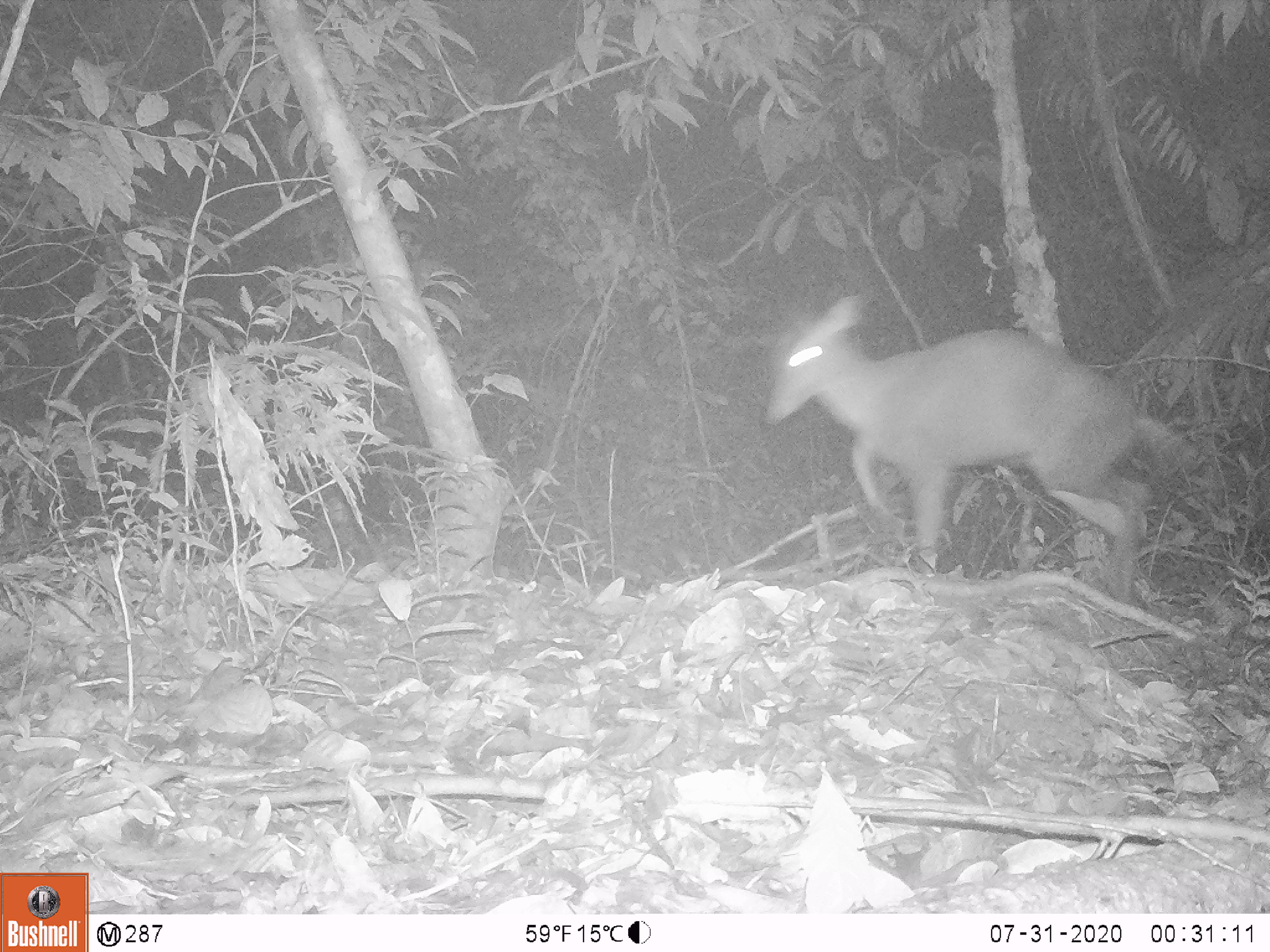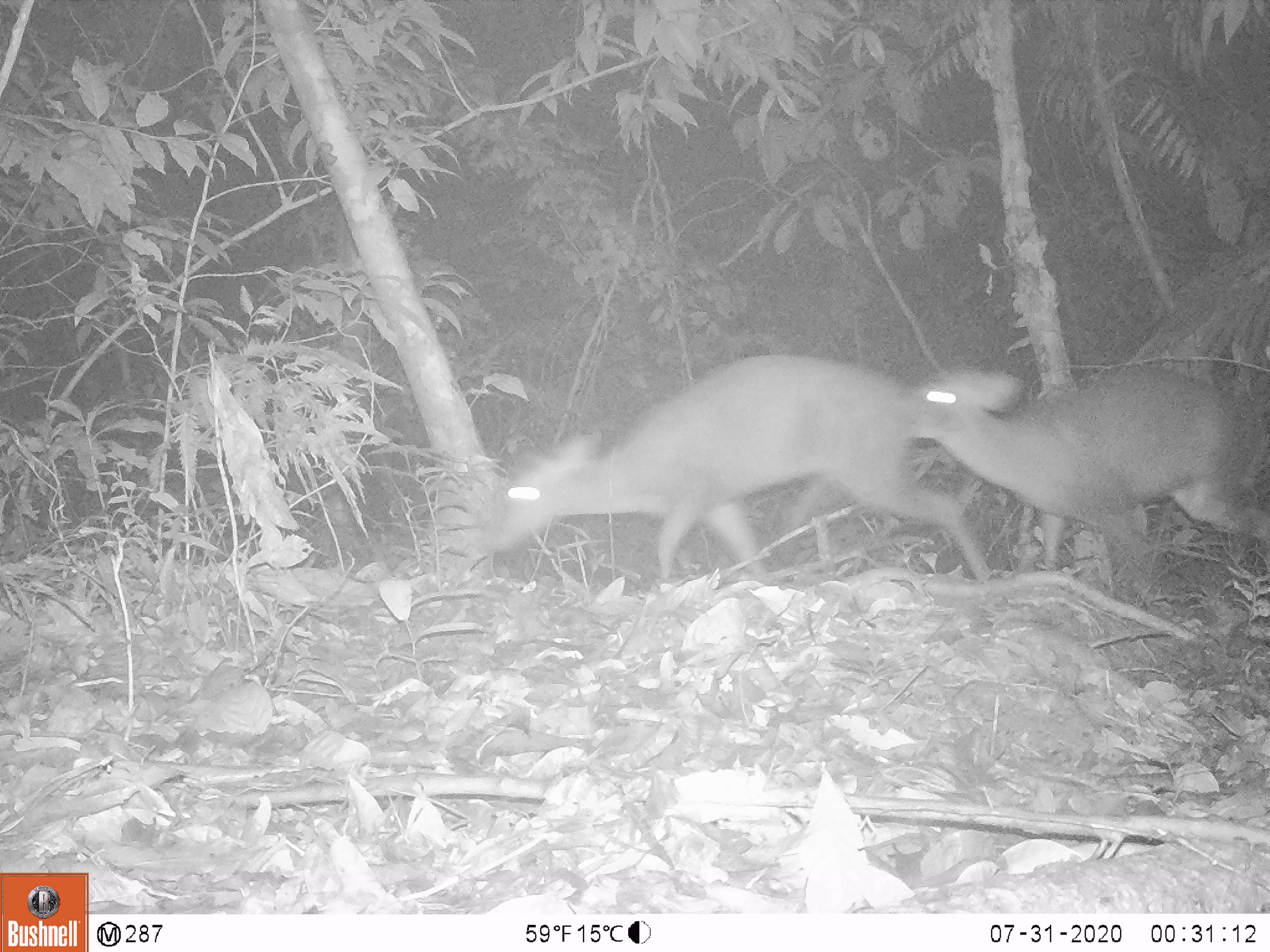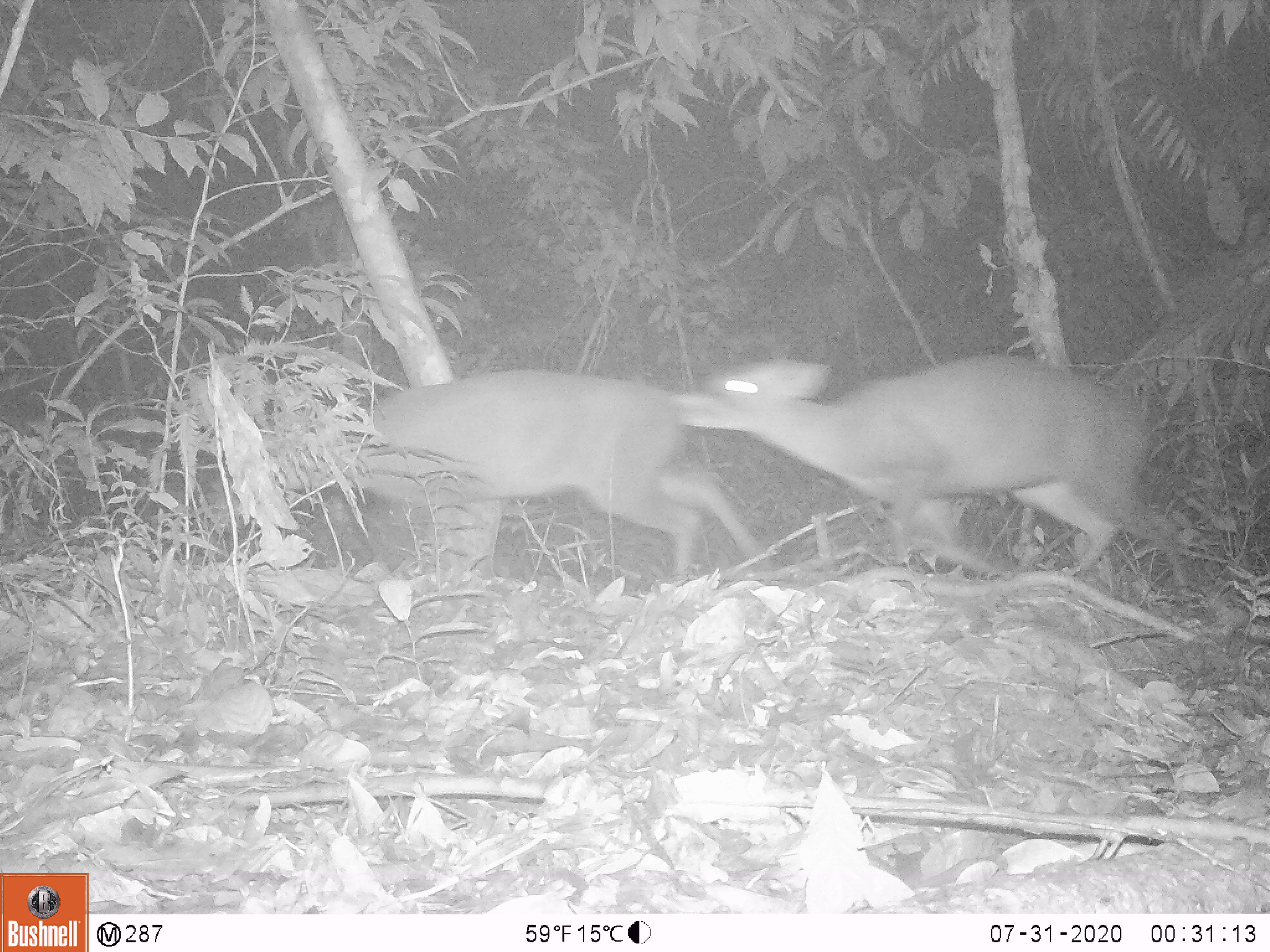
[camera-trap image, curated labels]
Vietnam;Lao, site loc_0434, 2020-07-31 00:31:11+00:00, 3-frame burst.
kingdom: Animalia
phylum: Chordata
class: Mammalia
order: Artiodactyla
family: Cervidae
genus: Muntiacus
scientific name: Muntiacus rooseveltorum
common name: roosevelt's muntjac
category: roosevelts muntjac group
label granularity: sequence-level